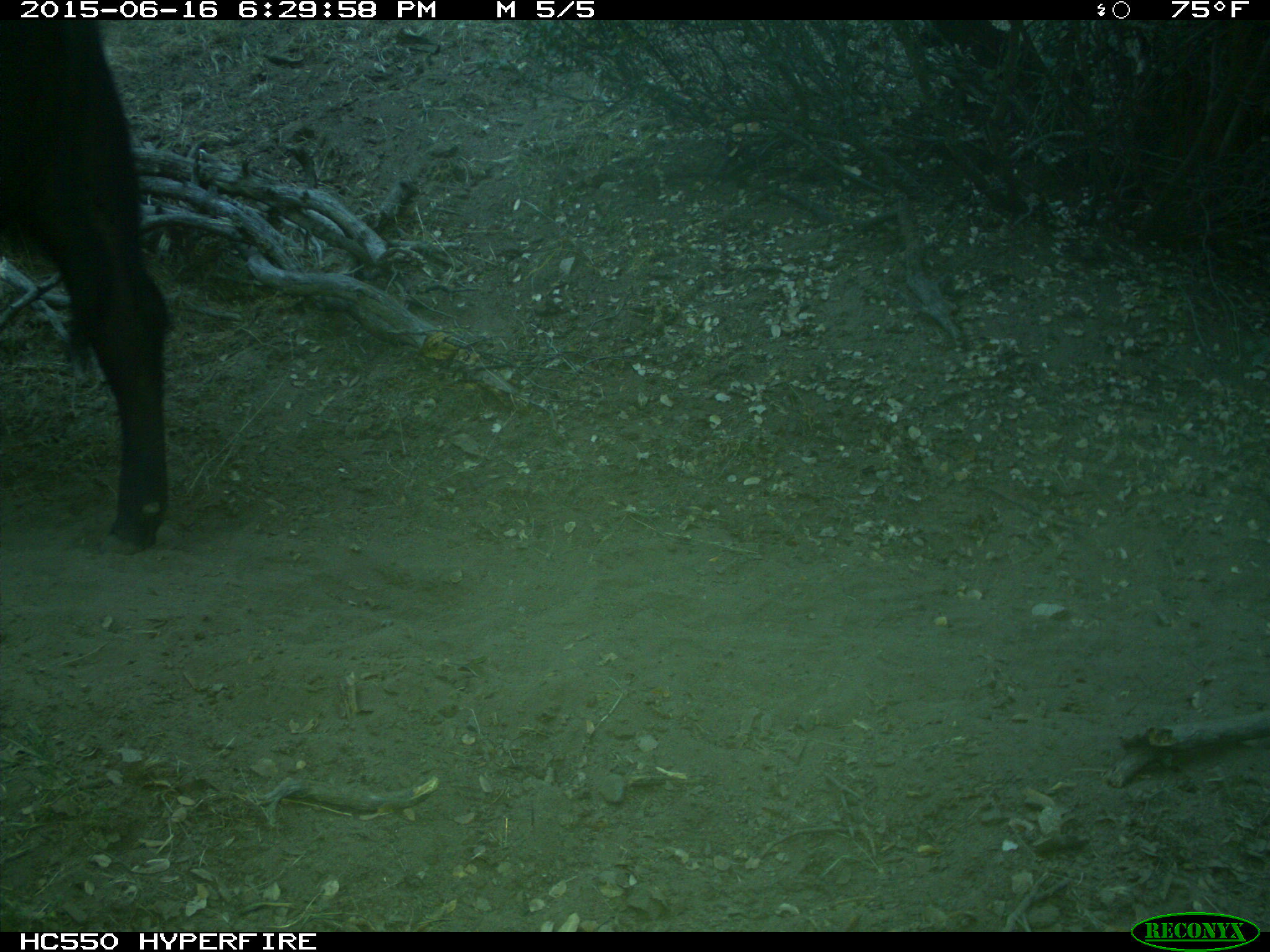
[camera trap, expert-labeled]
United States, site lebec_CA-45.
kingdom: Animalia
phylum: Chordata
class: Mammalia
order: Artiodactyla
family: Bovidae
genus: Bos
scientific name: Bos taurus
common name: domestic cow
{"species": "Bos taurus (domestic cow)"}